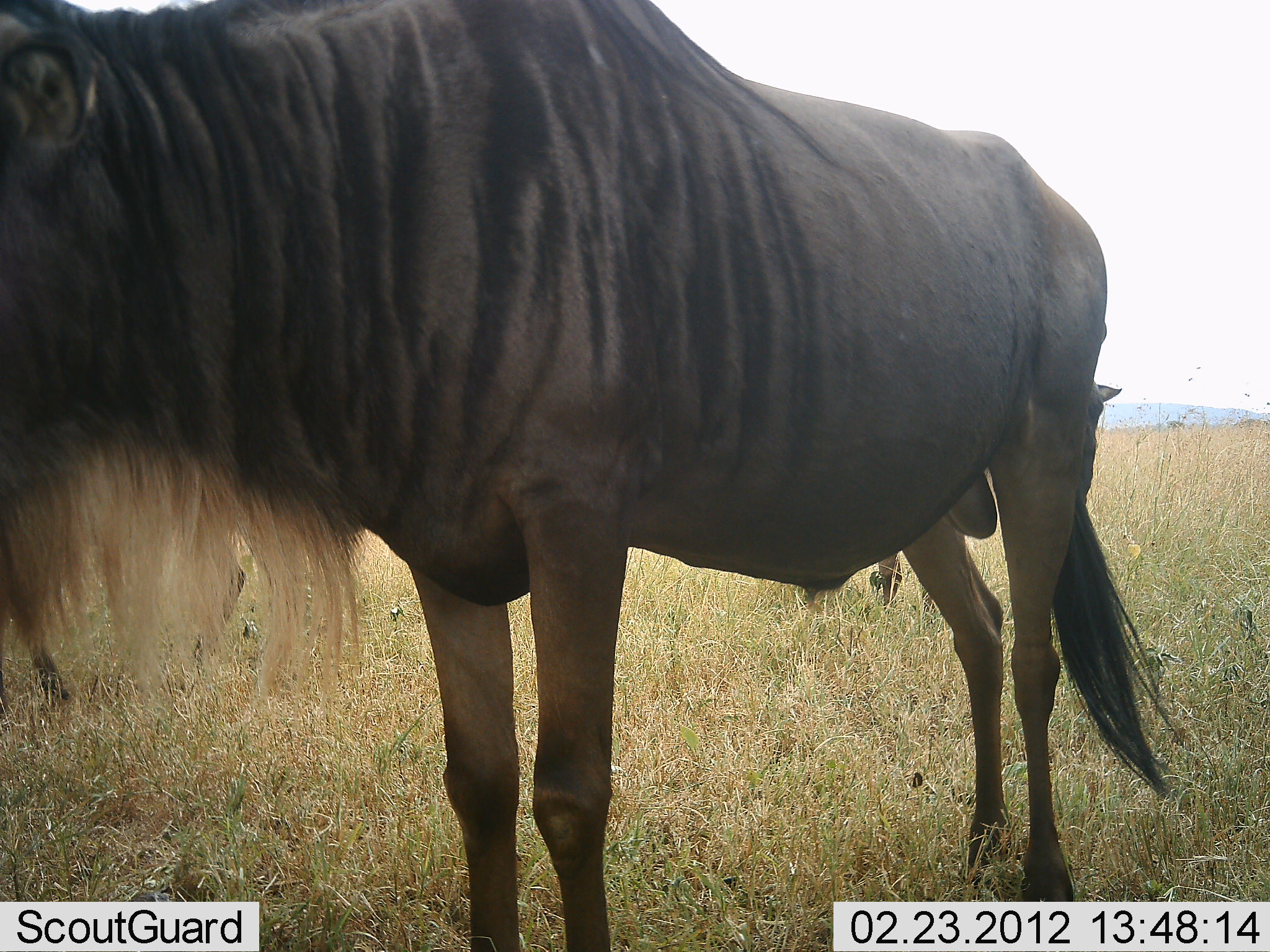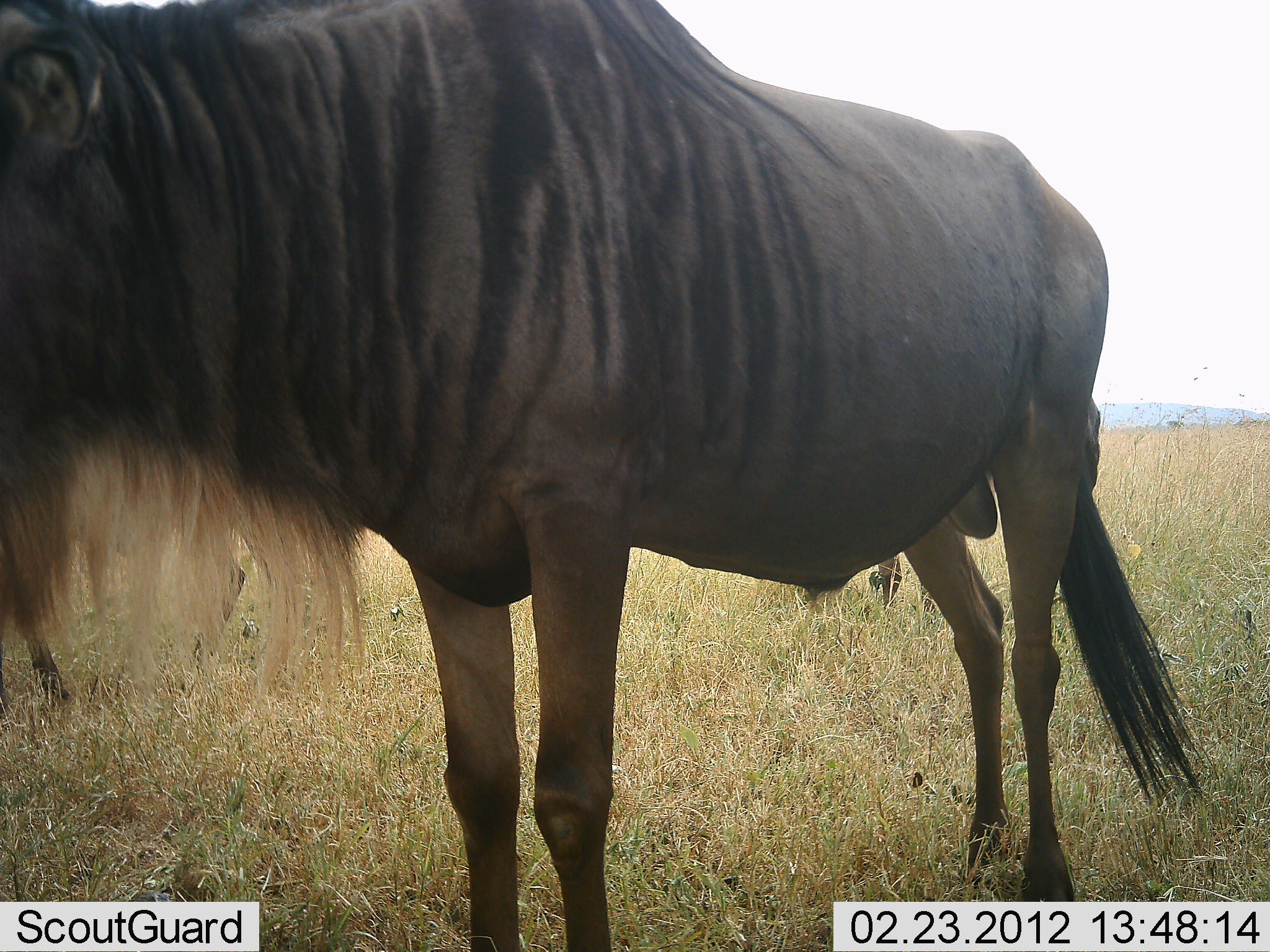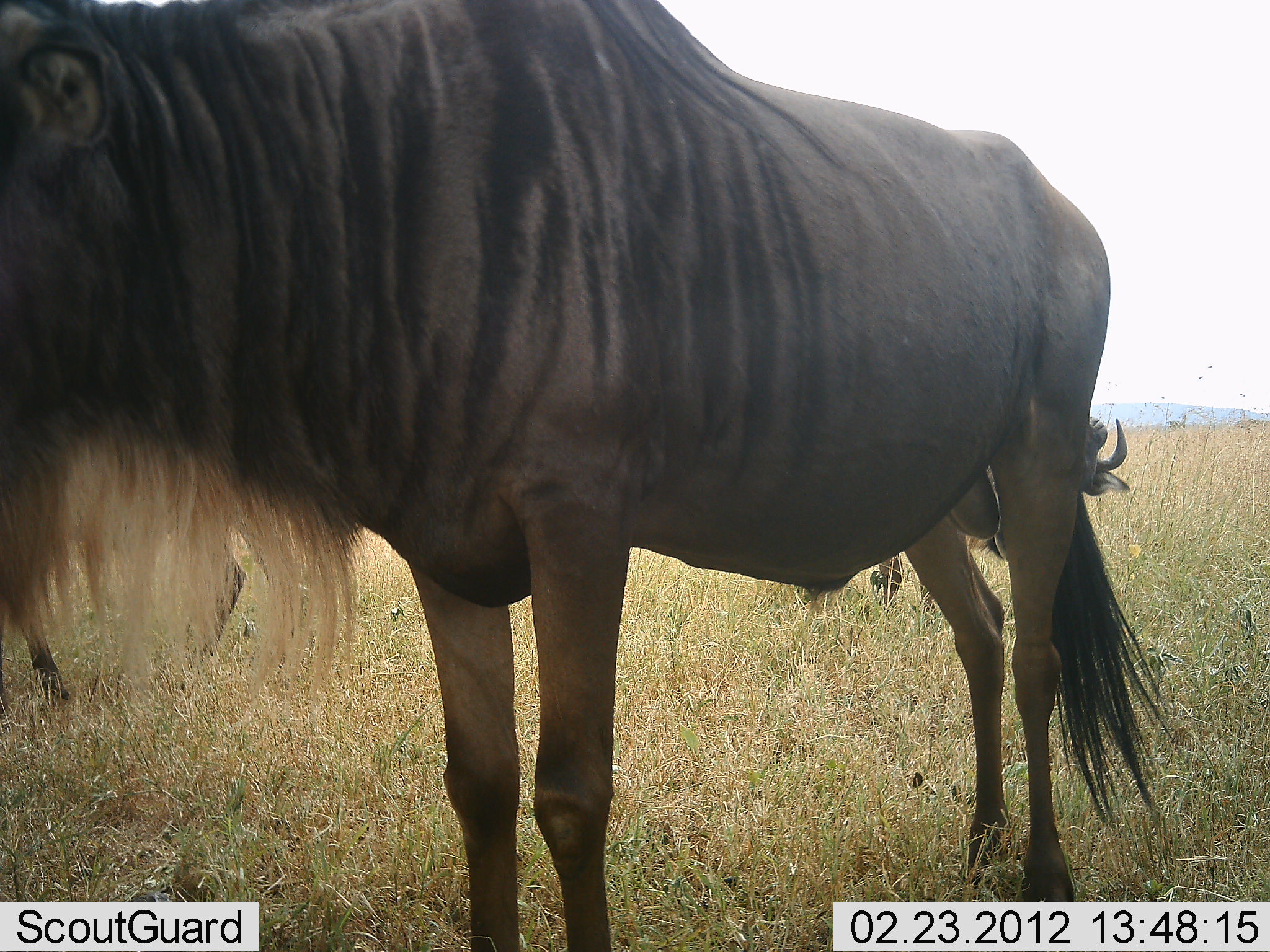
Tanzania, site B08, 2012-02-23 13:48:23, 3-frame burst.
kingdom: Animalia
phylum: Chordata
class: Mammalia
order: Artiodactyla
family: Bovidae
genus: Connochaetes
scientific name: Connochaetes taurinus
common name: blue wildebeest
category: wildebeest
Wildebeest (blue wildebeest) (Connochaetes taurinus), count 2. Behavior (volunteer vote fractions): standing 95%, resting 5%, moving 0%, interacting 0%. Young present (vote fraction): 0%. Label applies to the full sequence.